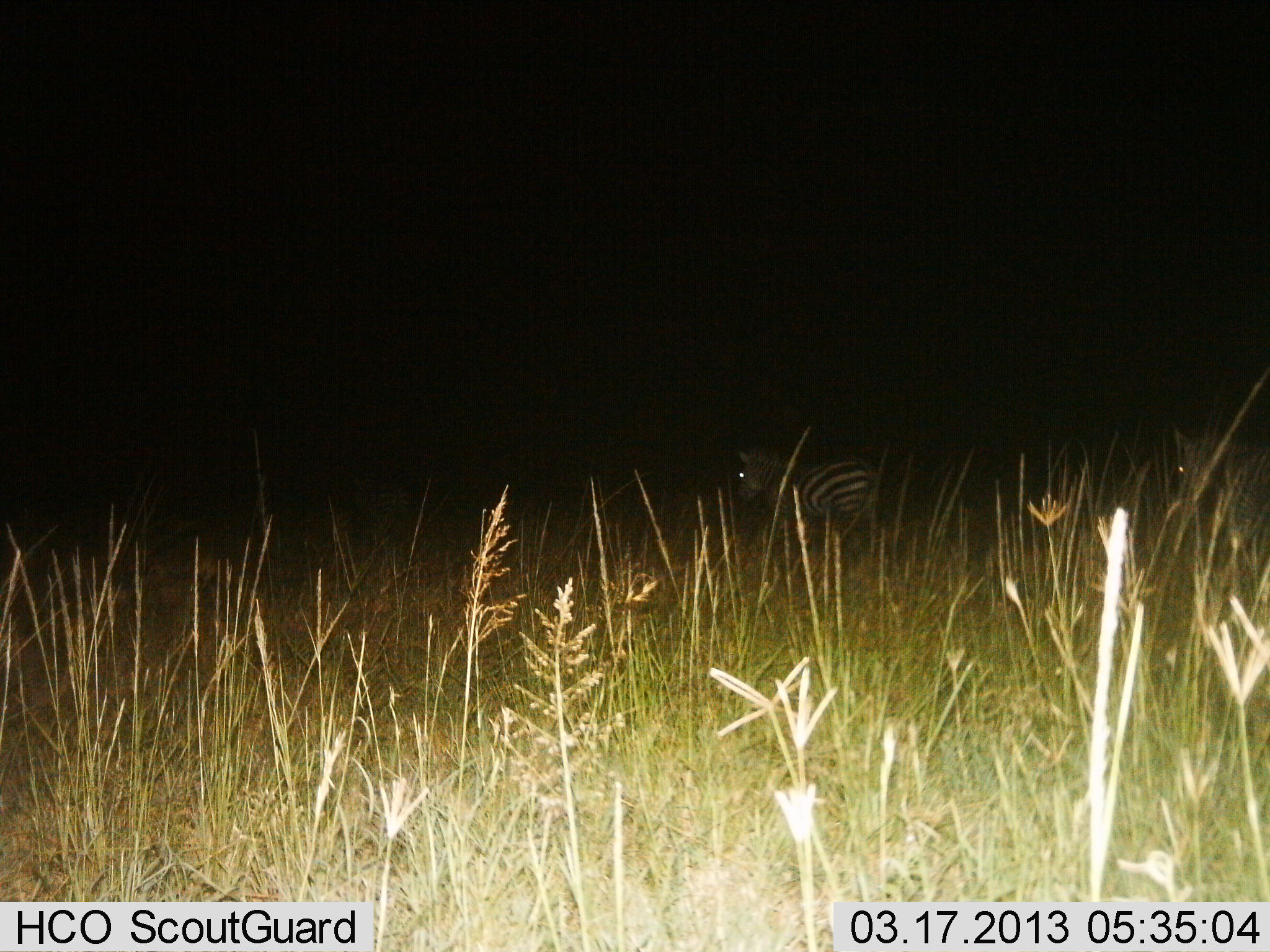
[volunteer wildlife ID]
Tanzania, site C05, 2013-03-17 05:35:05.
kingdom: Animalia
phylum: Chordata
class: Mammalia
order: Perissodactyla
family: Equidae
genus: Equus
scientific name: Equus quagga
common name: plains zebra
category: zebra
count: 2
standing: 53%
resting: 0%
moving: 47%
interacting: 0%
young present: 0%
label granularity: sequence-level